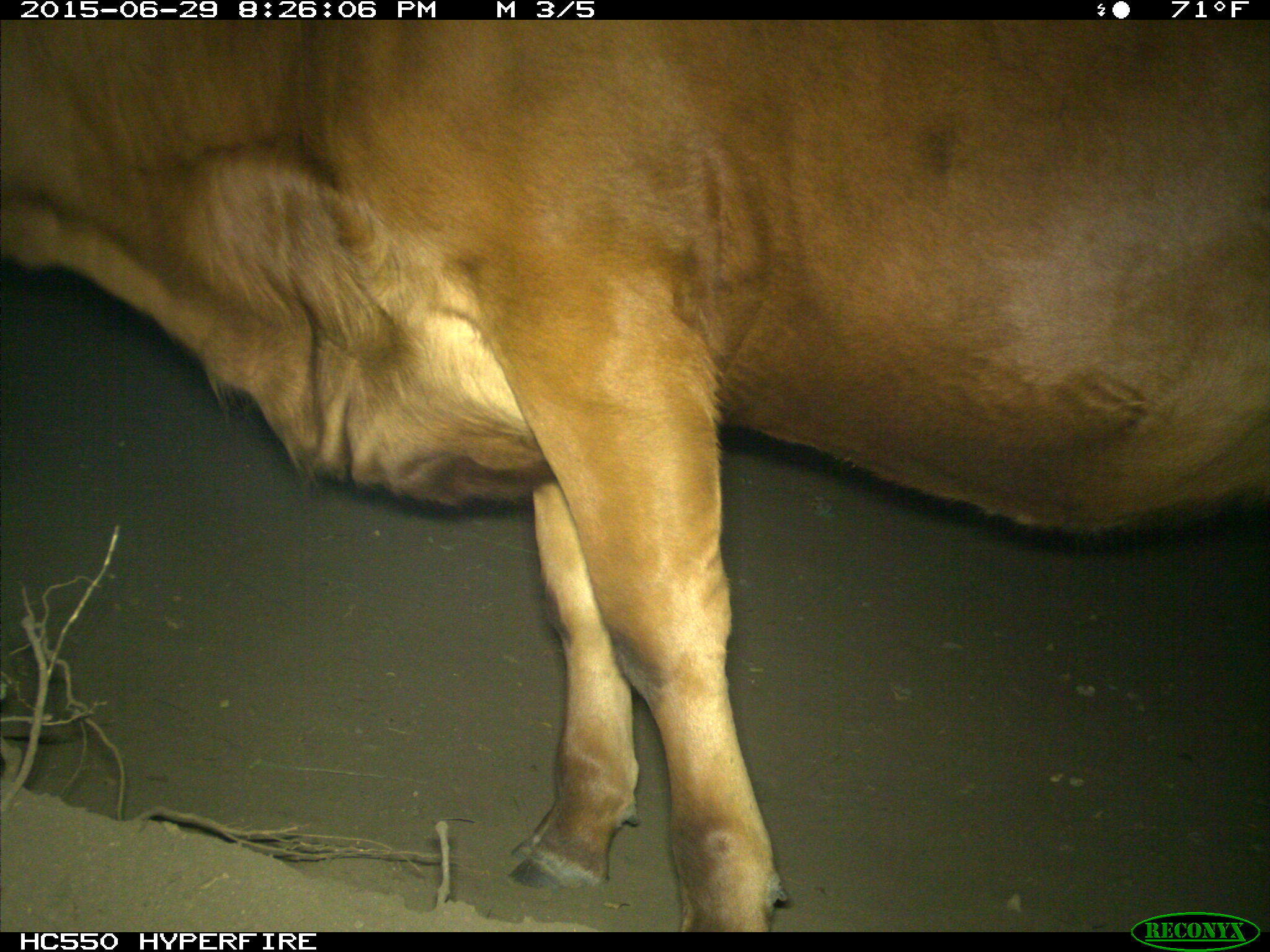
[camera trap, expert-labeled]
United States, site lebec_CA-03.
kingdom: Animalia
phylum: Chordata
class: Mammalia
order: Artiodactyla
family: Bovidae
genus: Bos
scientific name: Bos taurus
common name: domestic cow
Bos taurus (domestic cow).